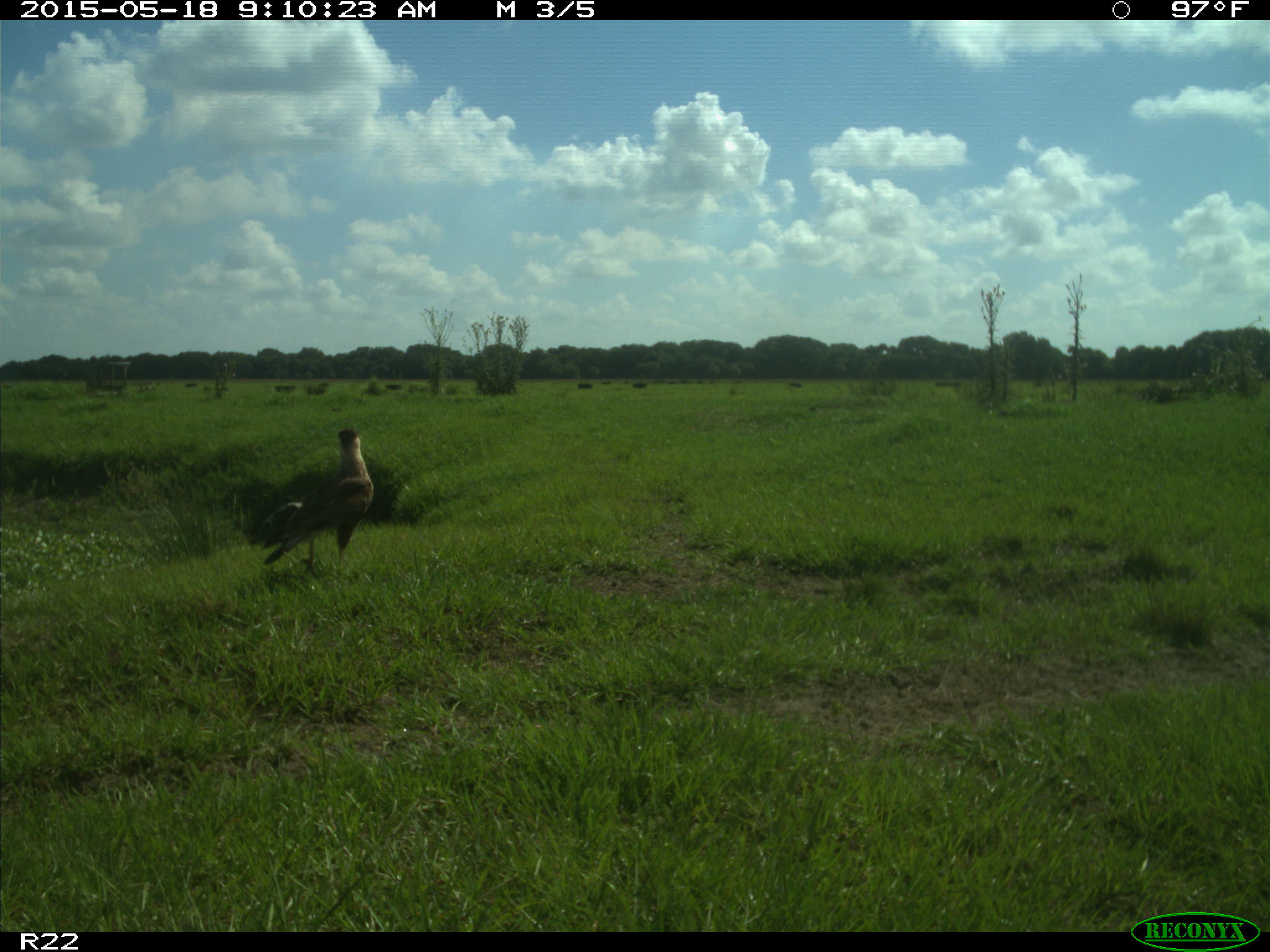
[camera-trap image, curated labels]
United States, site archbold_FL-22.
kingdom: Animalia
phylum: Chordata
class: Aves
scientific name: Aves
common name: birds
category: unidentified bird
Unidentified bird (birds) (Aves).